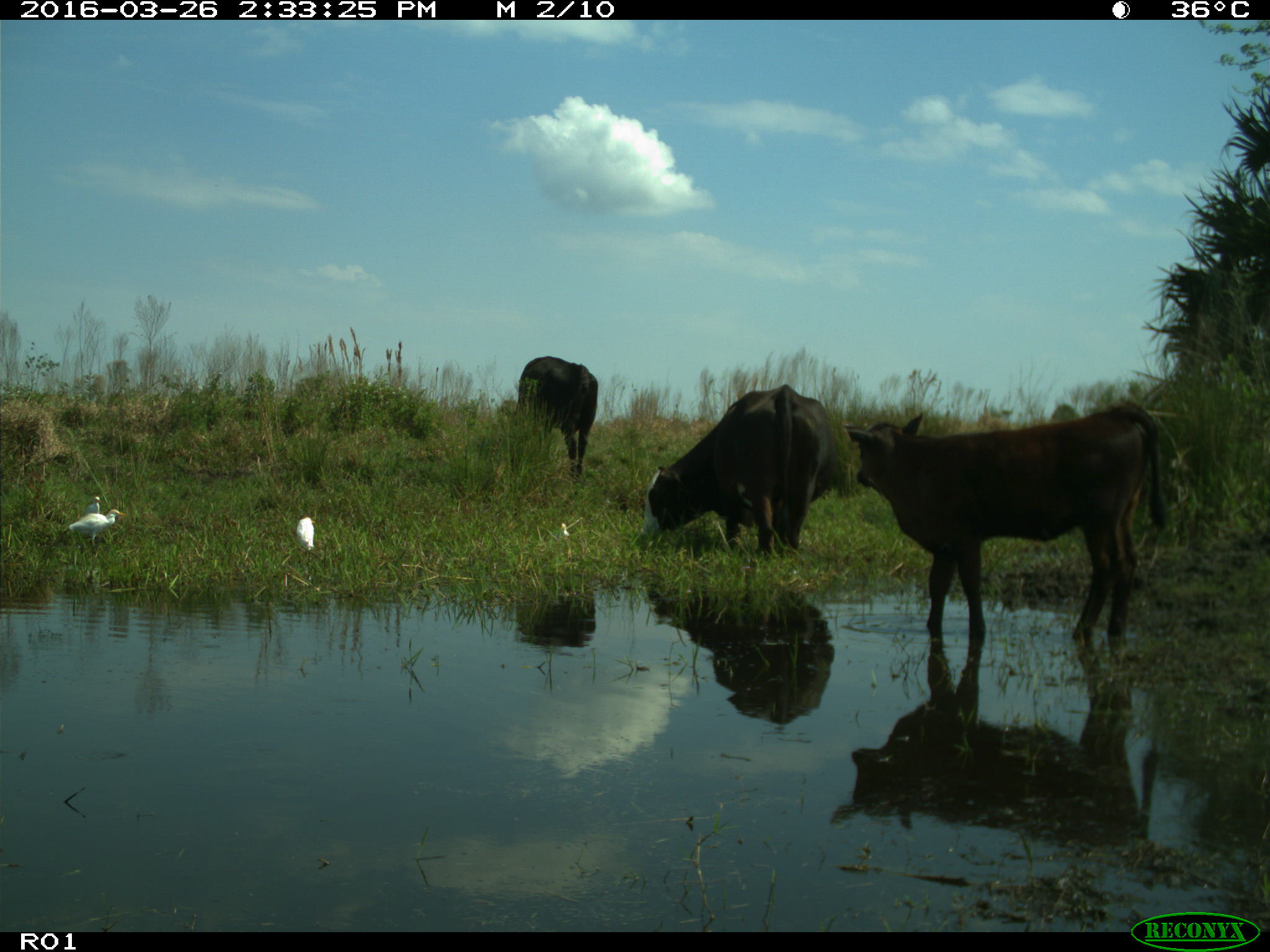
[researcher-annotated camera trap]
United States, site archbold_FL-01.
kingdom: Animalia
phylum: Chordata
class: Mammalia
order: Artiodactyla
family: Bovidae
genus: Bos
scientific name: Bos taurus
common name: domestic cow